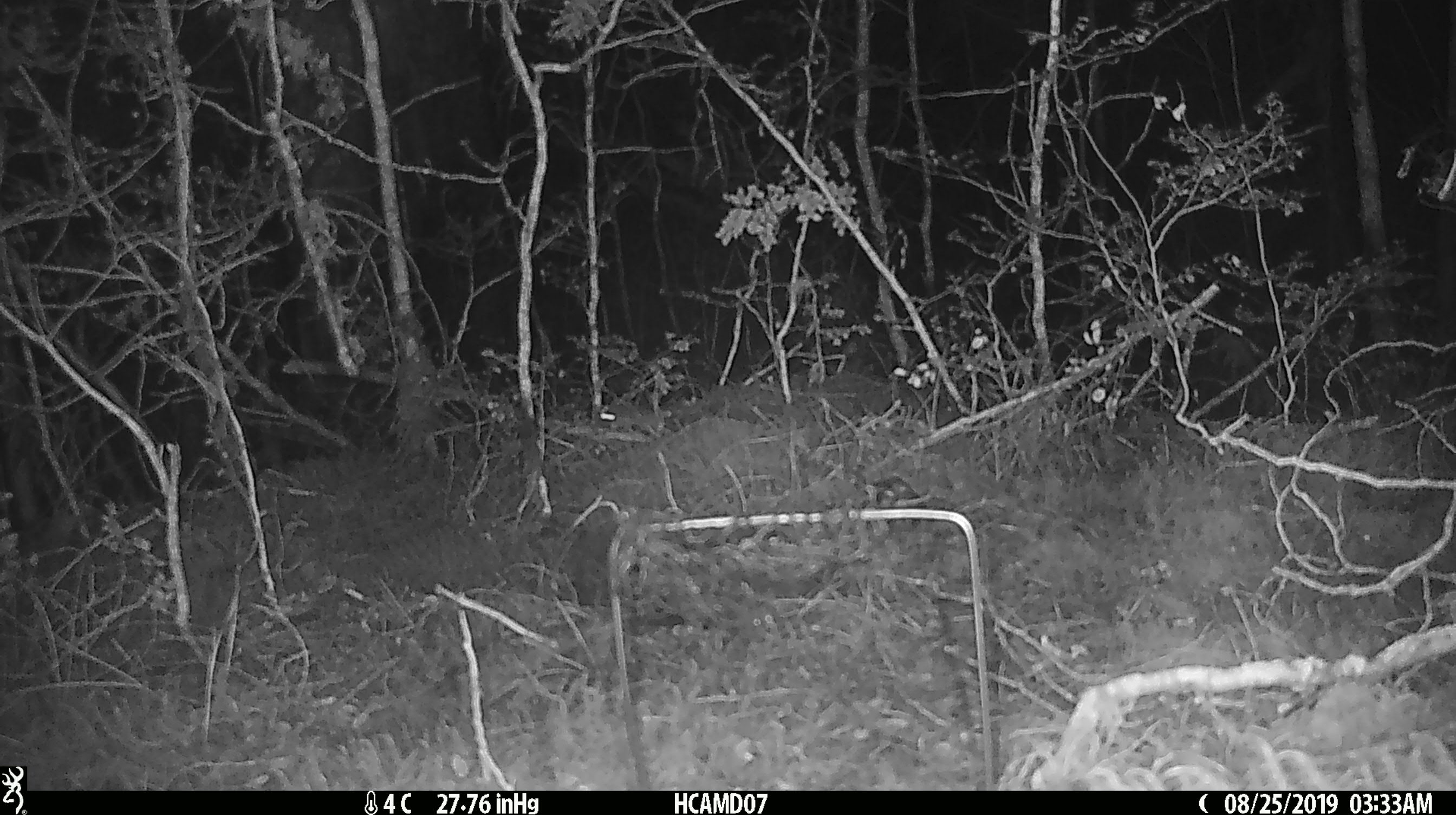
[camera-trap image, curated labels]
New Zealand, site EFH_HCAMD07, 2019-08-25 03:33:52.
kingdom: Animalia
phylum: Chordata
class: Mammalia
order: Rodentia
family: Muridae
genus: Mus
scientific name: Mus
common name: mouse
Mouse (Mus).